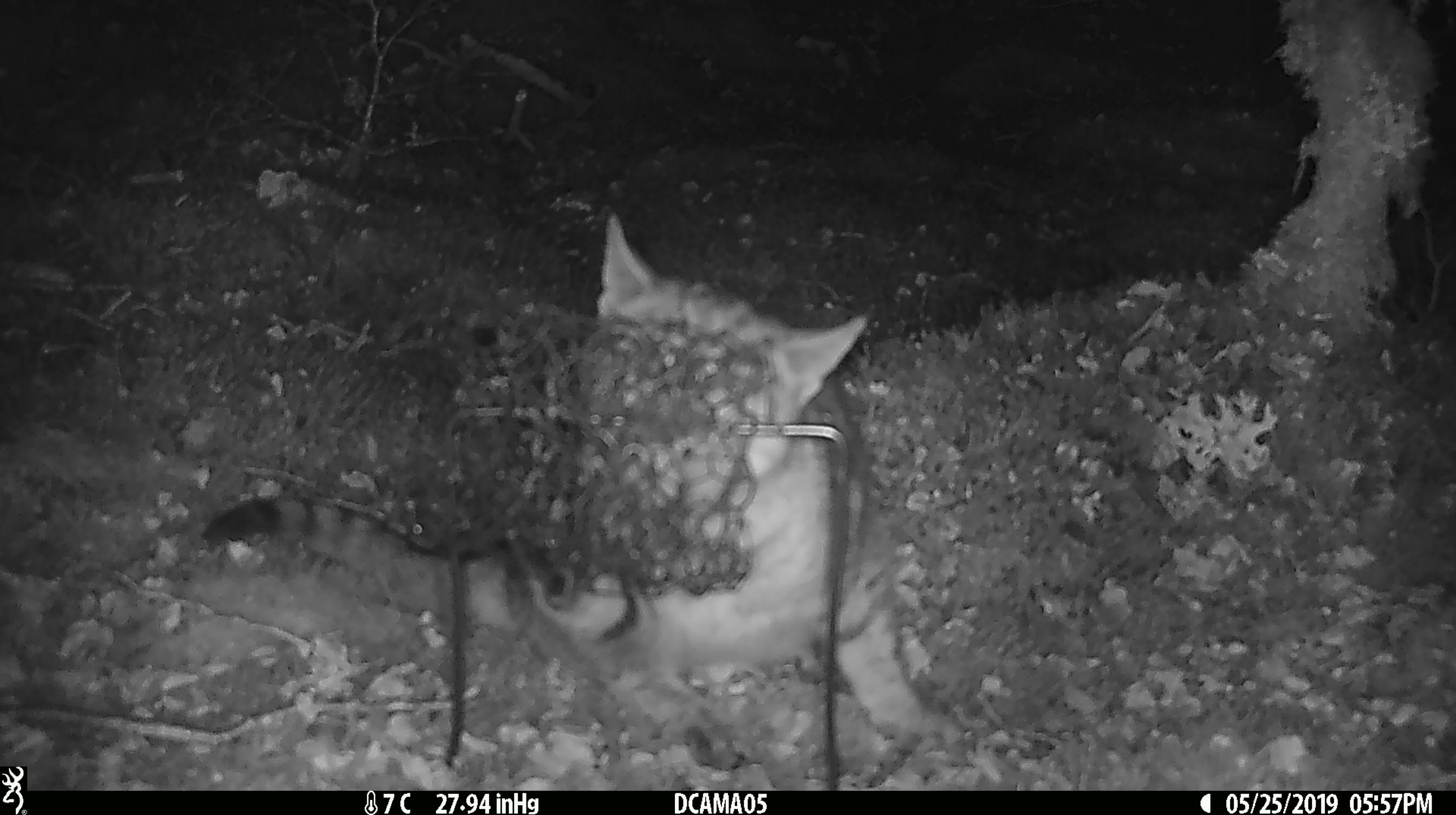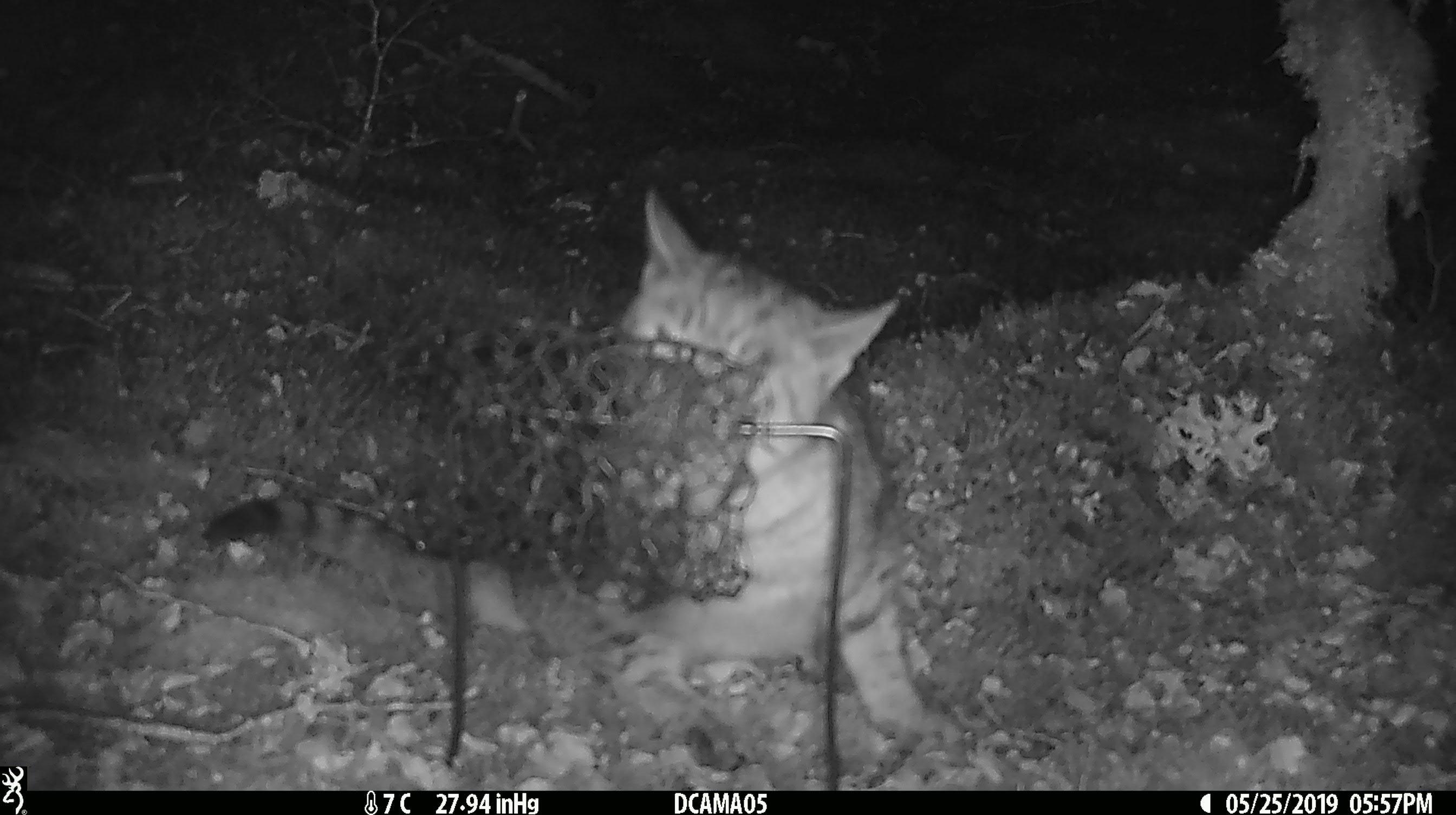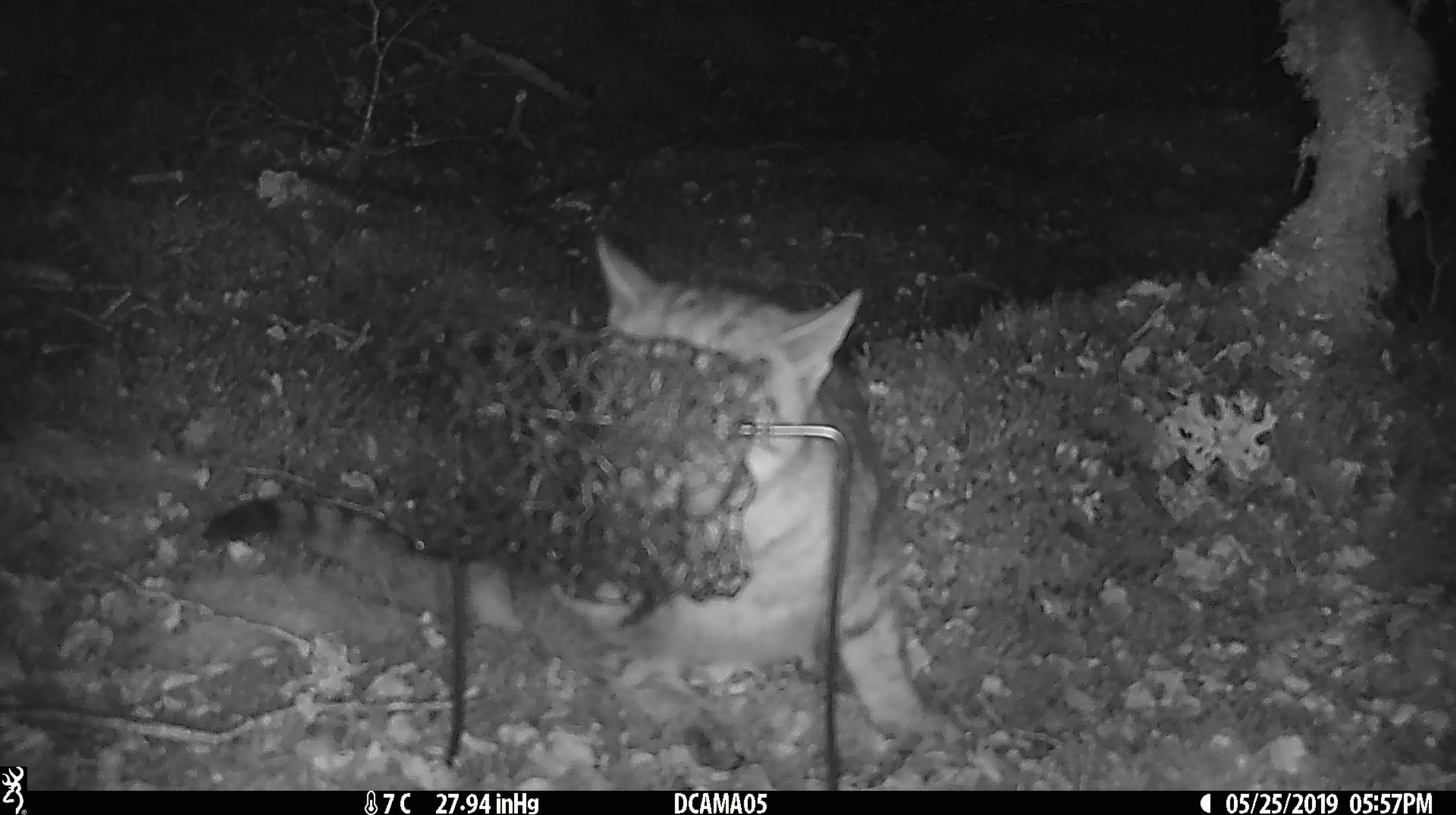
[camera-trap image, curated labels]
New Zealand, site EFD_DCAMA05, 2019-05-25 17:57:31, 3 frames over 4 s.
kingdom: Animalia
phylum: Chordata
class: Mammalia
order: Carnivora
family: Felidae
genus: Felis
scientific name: Felis catus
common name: domestic cat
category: cat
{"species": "cat (domestic cat) (Felis catus)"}